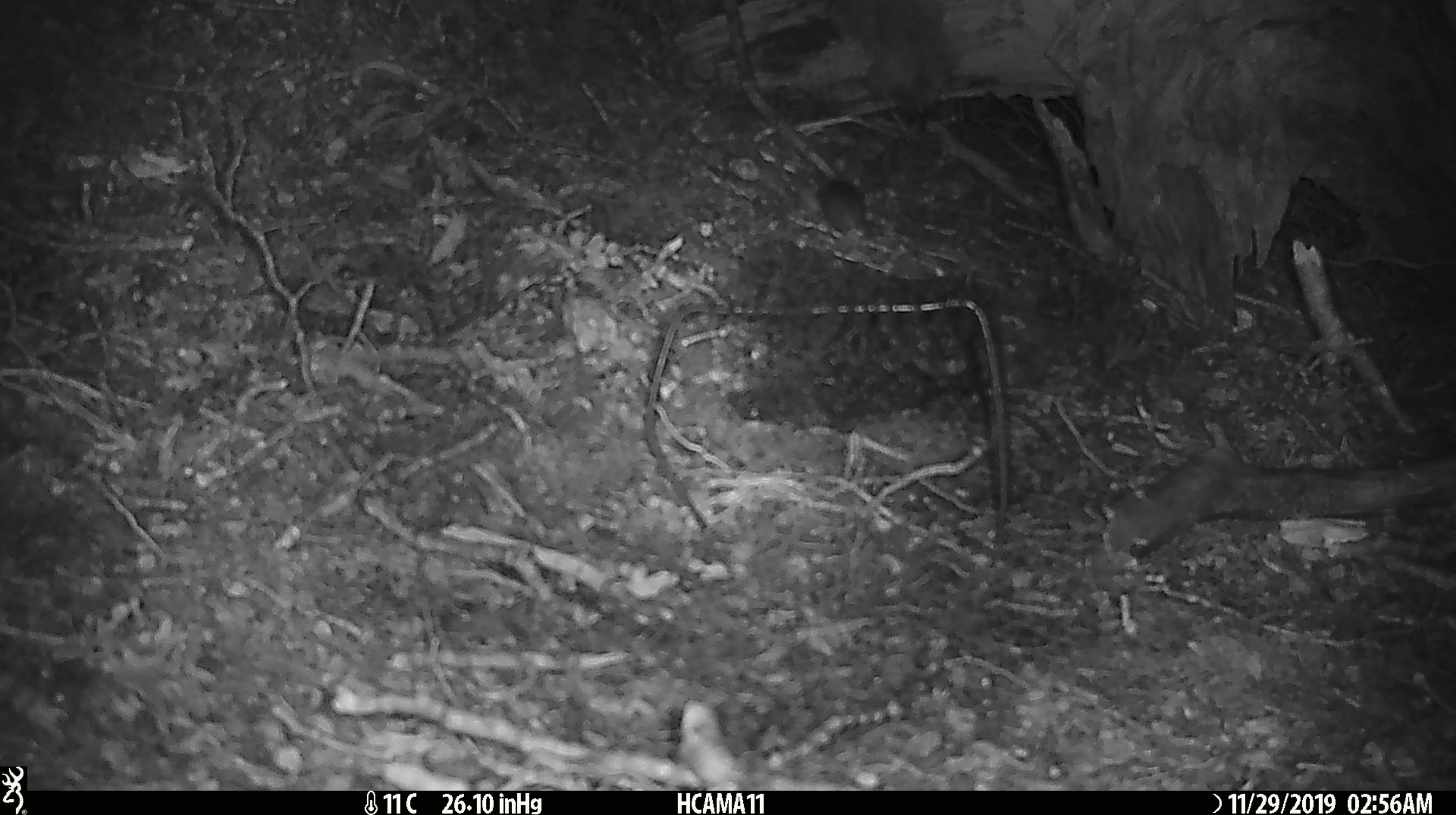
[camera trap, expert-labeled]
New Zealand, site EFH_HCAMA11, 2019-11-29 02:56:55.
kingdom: Animalia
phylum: Chordata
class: Mammalia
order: Rodentia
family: Muridae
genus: Mus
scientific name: Mus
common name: mouse